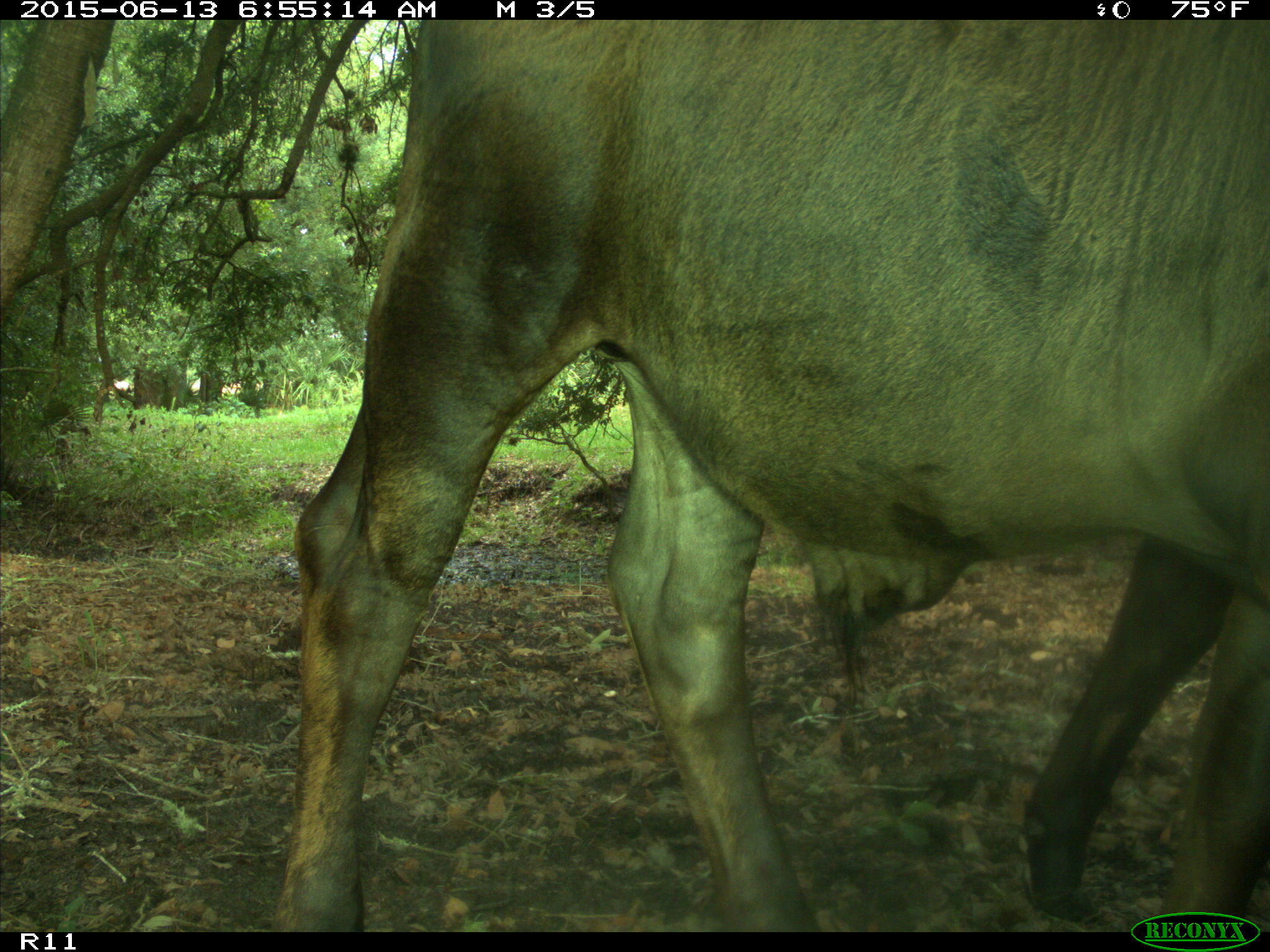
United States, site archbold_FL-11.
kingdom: Animalia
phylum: Chordata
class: Mammalia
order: Artiodactyla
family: Bovidae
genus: Bos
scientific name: Bos taurus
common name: domestic cow